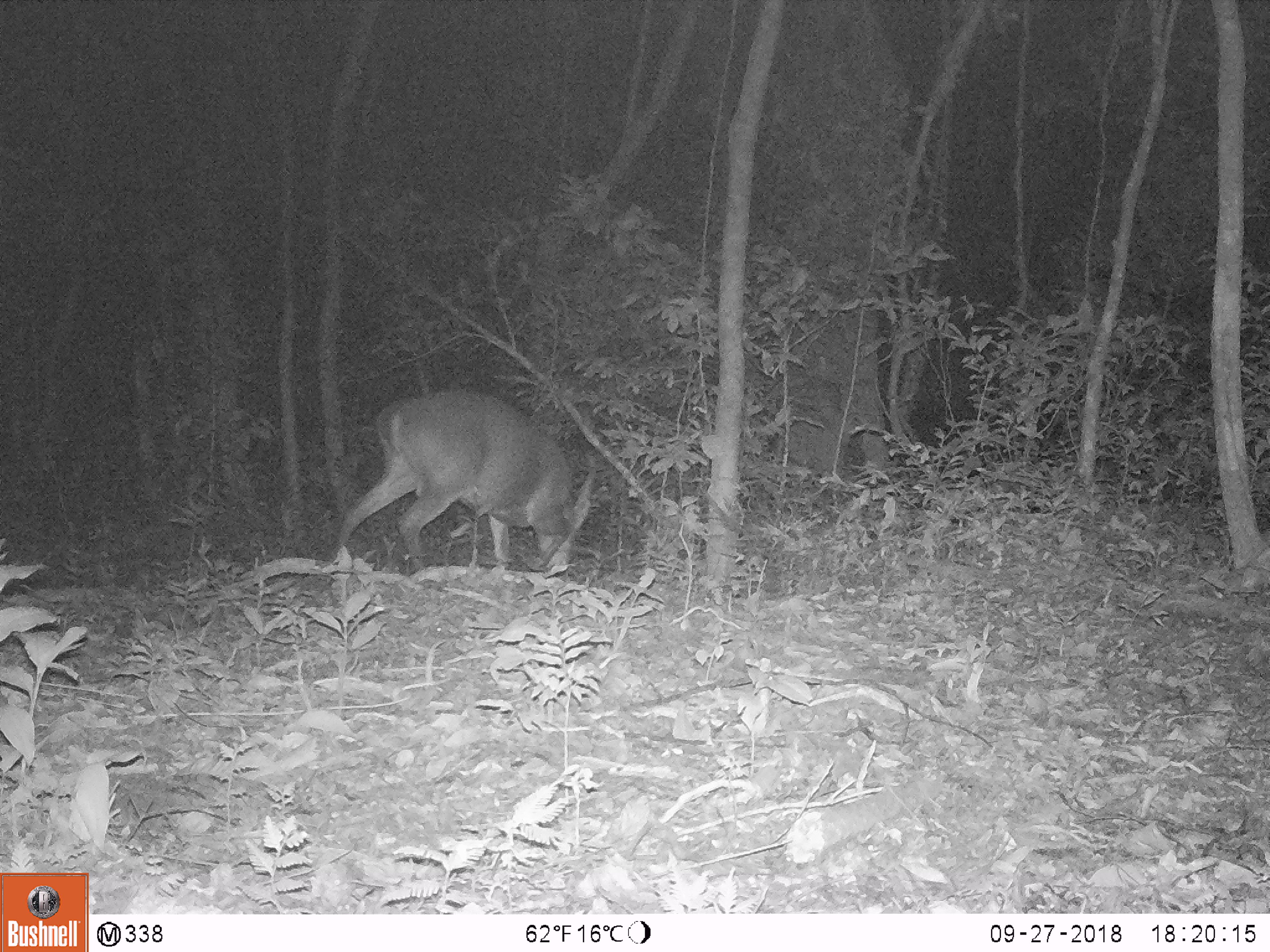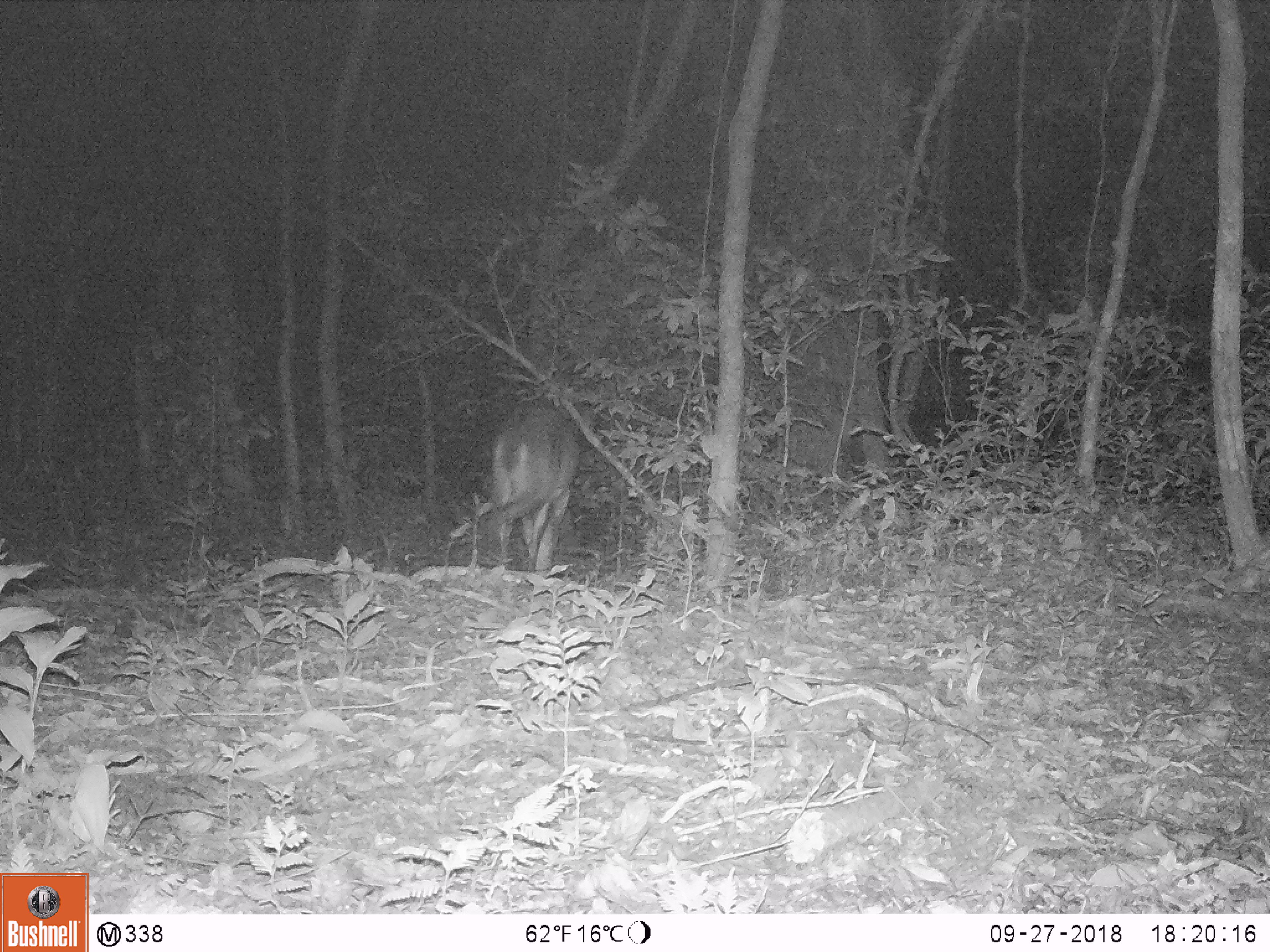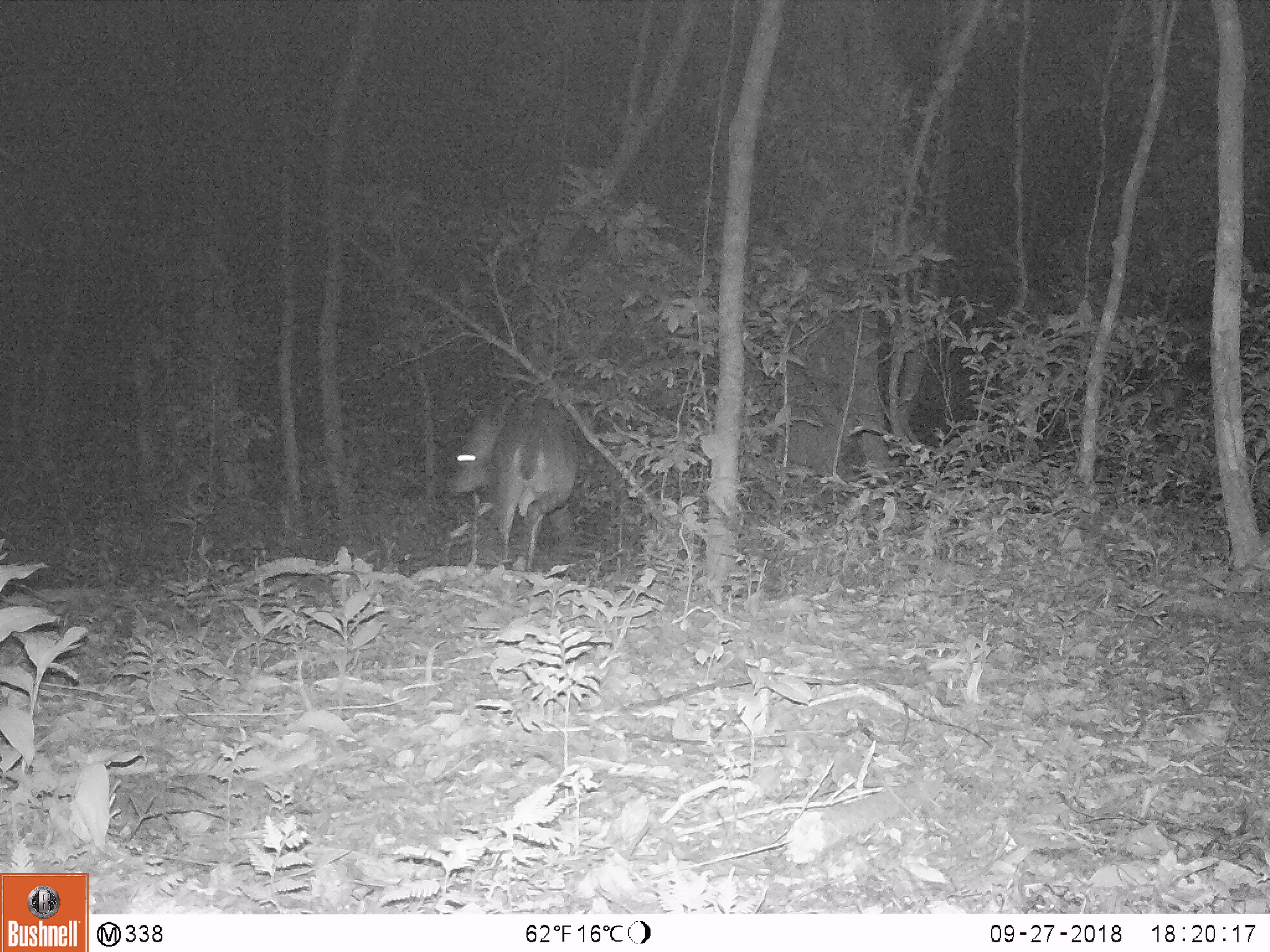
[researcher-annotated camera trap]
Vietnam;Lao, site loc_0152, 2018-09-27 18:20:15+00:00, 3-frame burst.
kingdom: Animalia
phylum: Chordata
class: Mammalia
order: Artiodactyla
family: Cervidae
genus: Muntiacus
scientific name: Muntiacus vuquangensis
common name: large-antlered muntjac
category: large antlered muntjac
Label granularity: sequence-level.